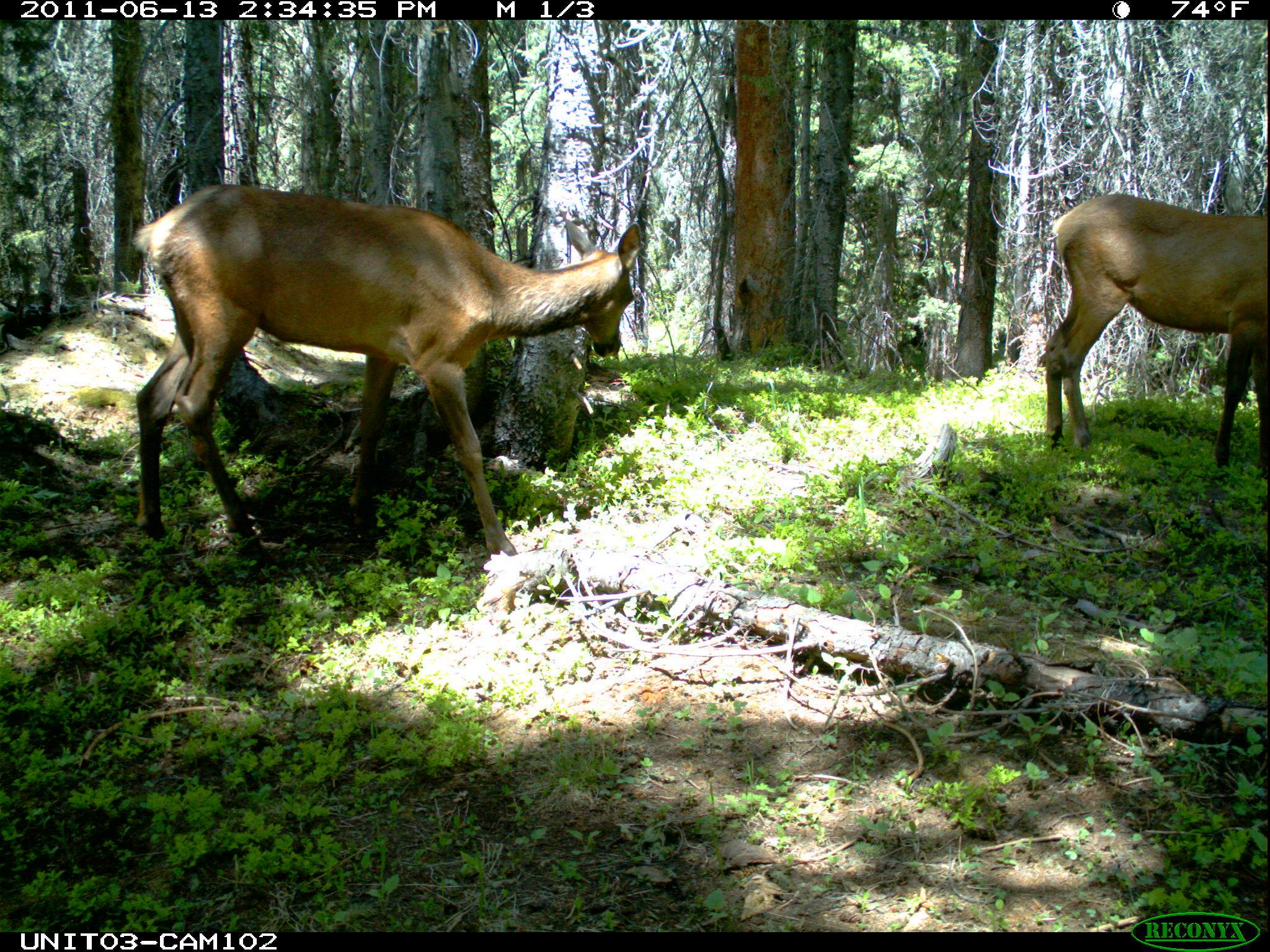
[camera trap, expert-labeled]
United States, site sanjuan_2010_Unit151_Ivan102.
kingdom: Animalia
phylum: Chordata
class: Mammalia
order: Artiodactyla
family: Cervidae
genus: Cervus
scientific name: Cervus elaphus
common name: red deer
Cervus elaphus (red deer).